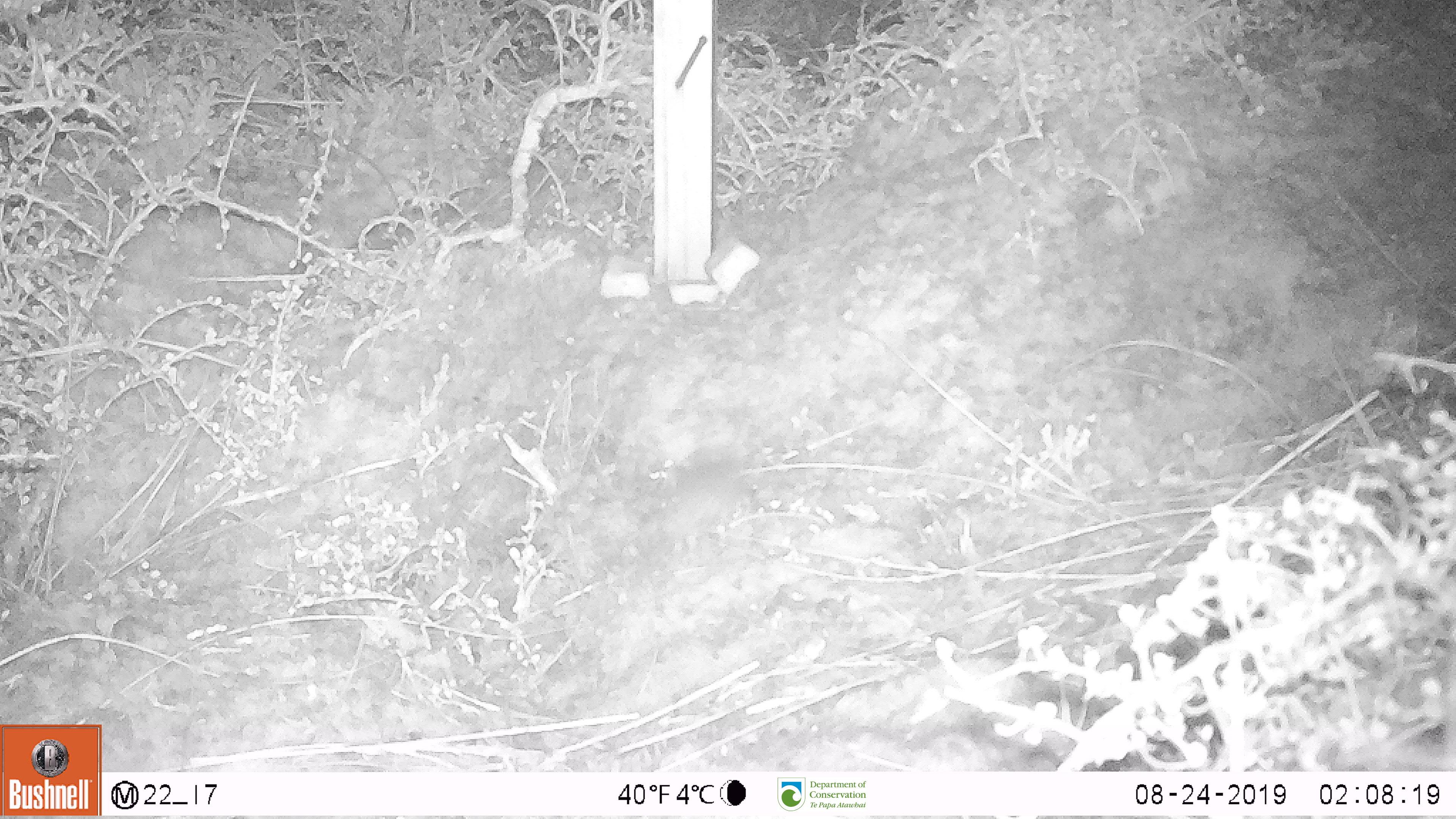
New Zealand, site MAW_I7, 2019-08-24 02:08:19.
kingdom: Animalia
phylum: Chordata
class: Mammalia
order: Rodentia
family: Muridae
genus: Mus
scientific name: Mus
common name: mouse